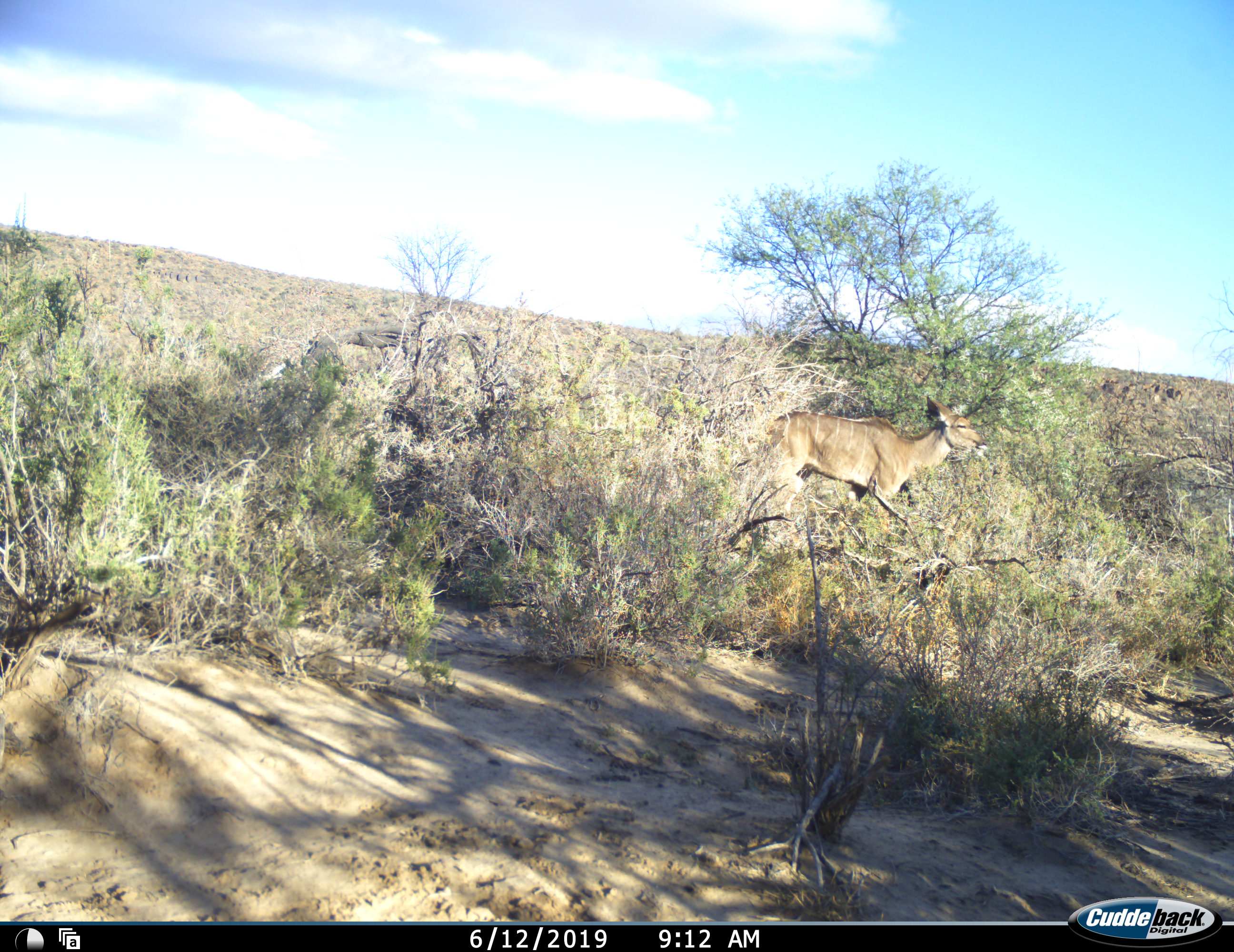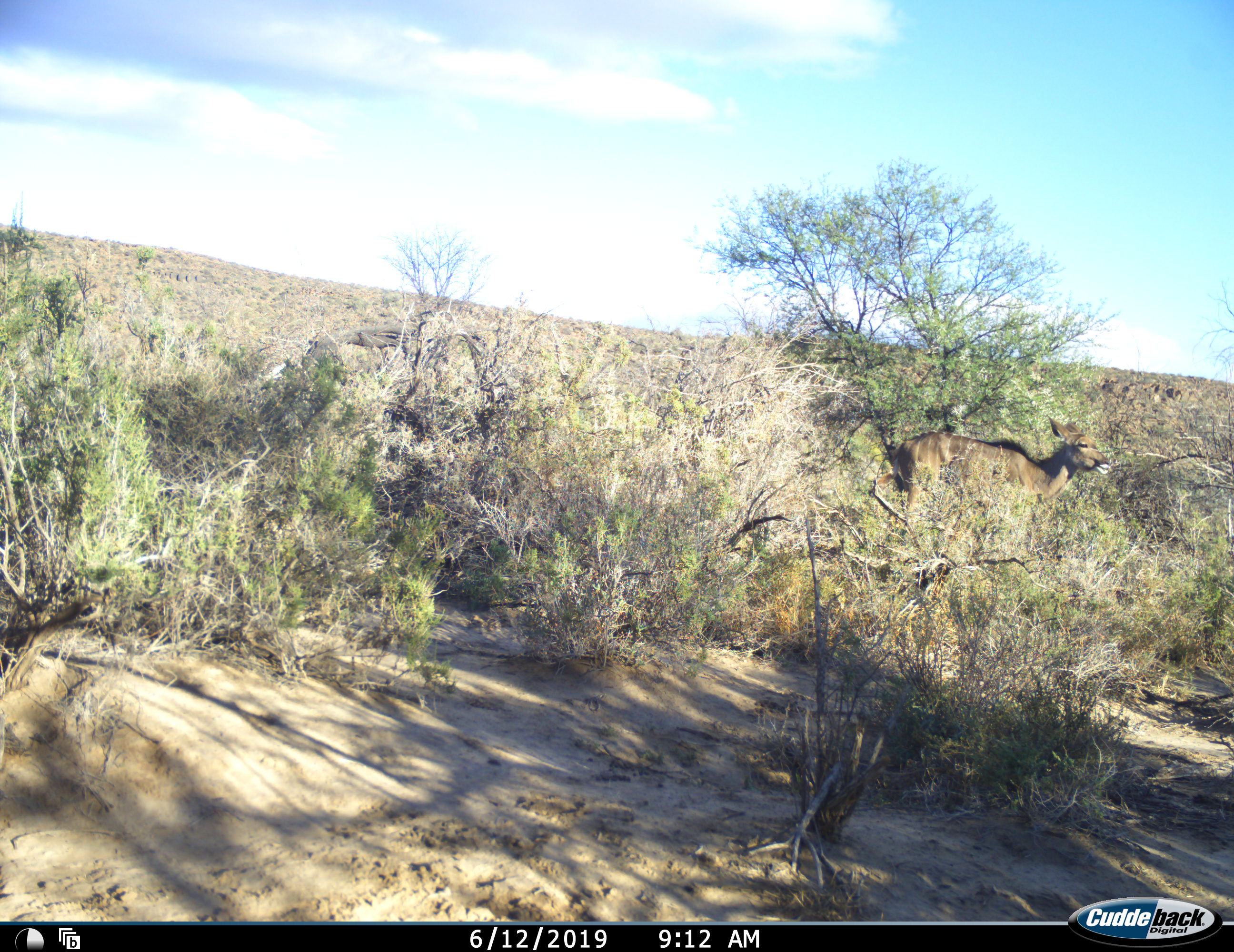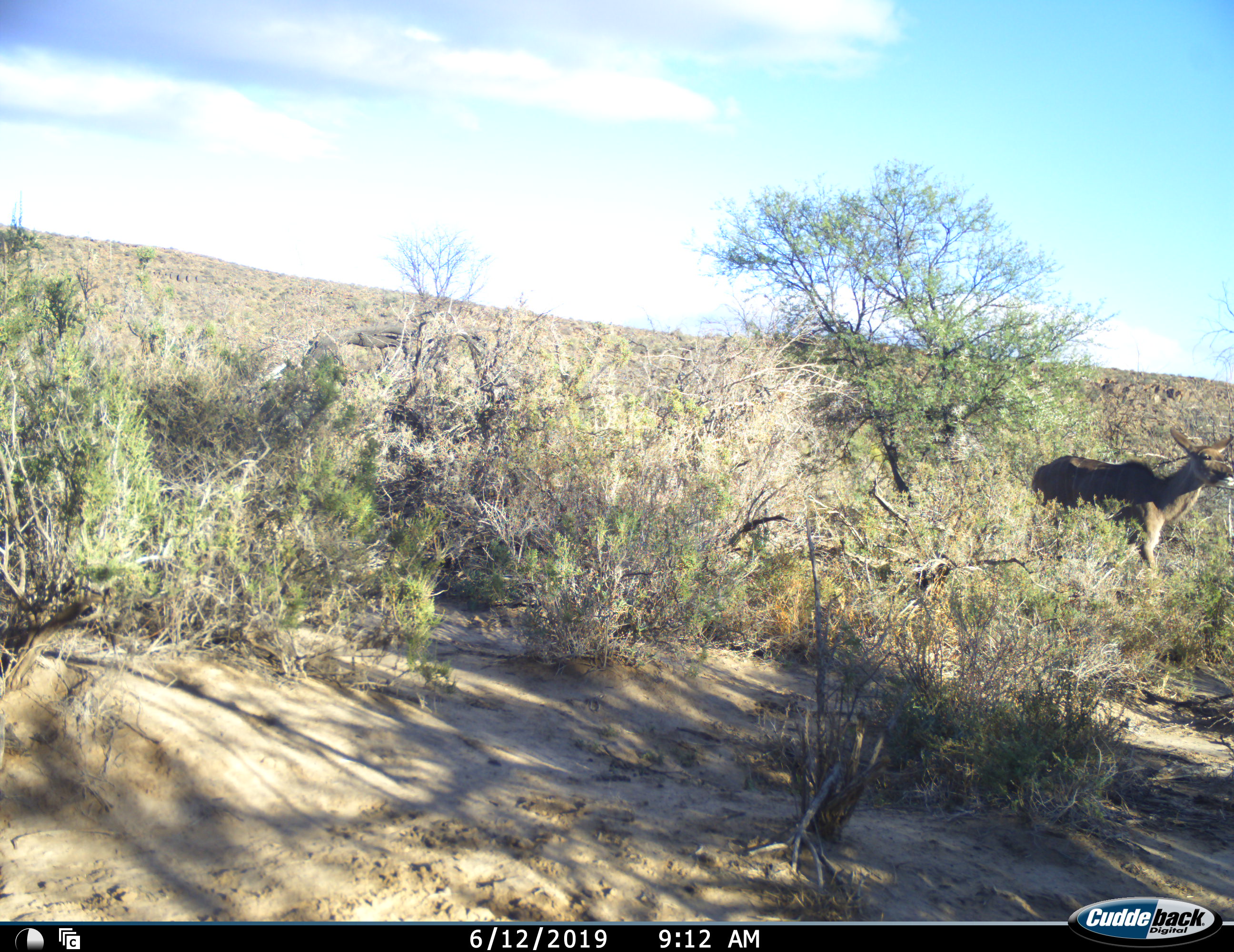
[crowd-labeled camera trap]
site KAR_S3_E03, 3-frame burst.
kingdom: Animalia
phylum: Chordata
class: Mammalia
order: Artiodactyla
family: Bovidae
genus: Tragelaphus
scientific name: Tragelaphus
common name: kudu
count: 1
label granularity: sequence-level